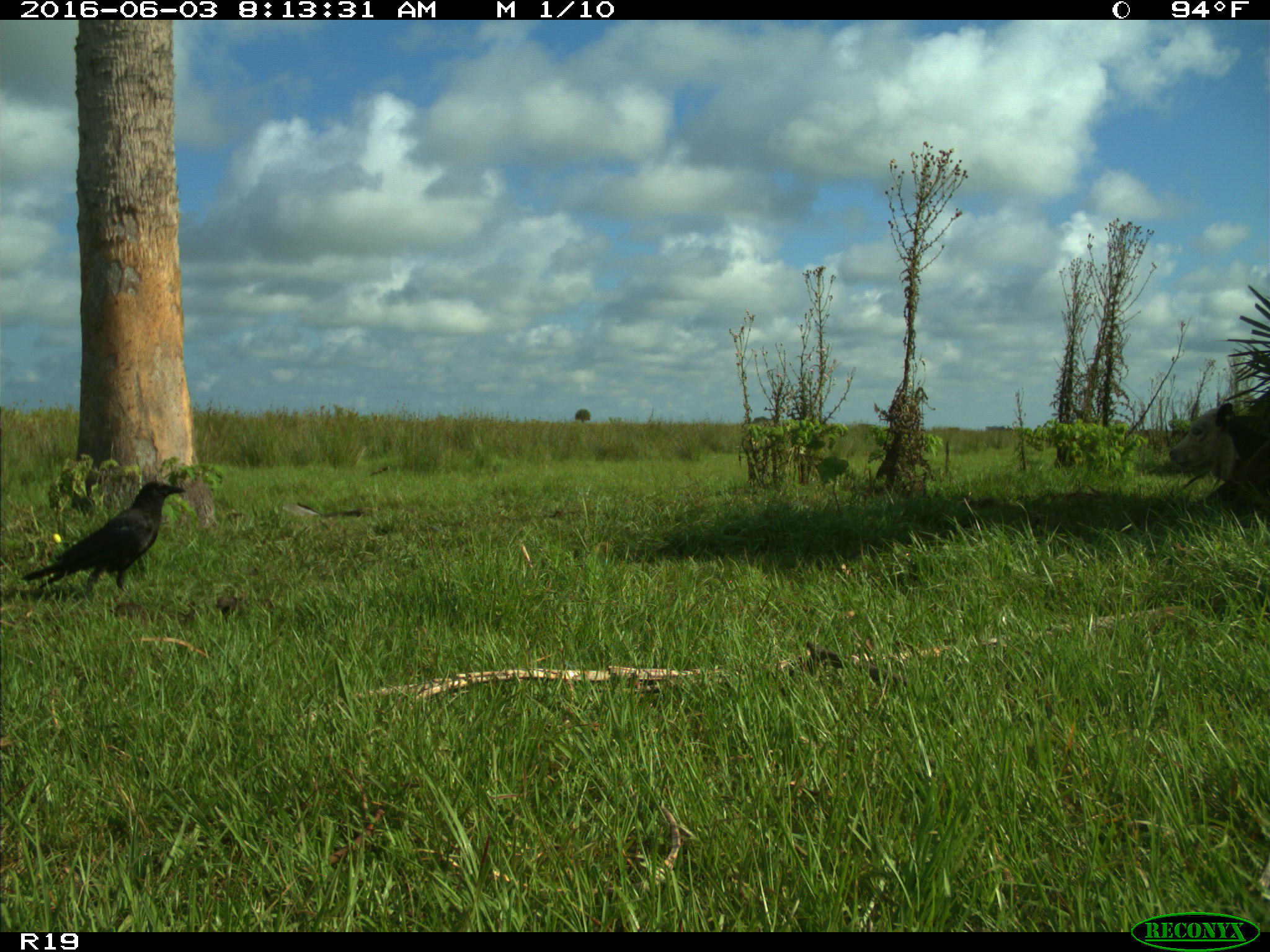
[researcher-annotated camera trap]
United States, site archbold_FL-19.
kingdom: Animalia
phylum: Chordata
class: Aves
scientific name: Aves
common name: birds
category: unidentified bird